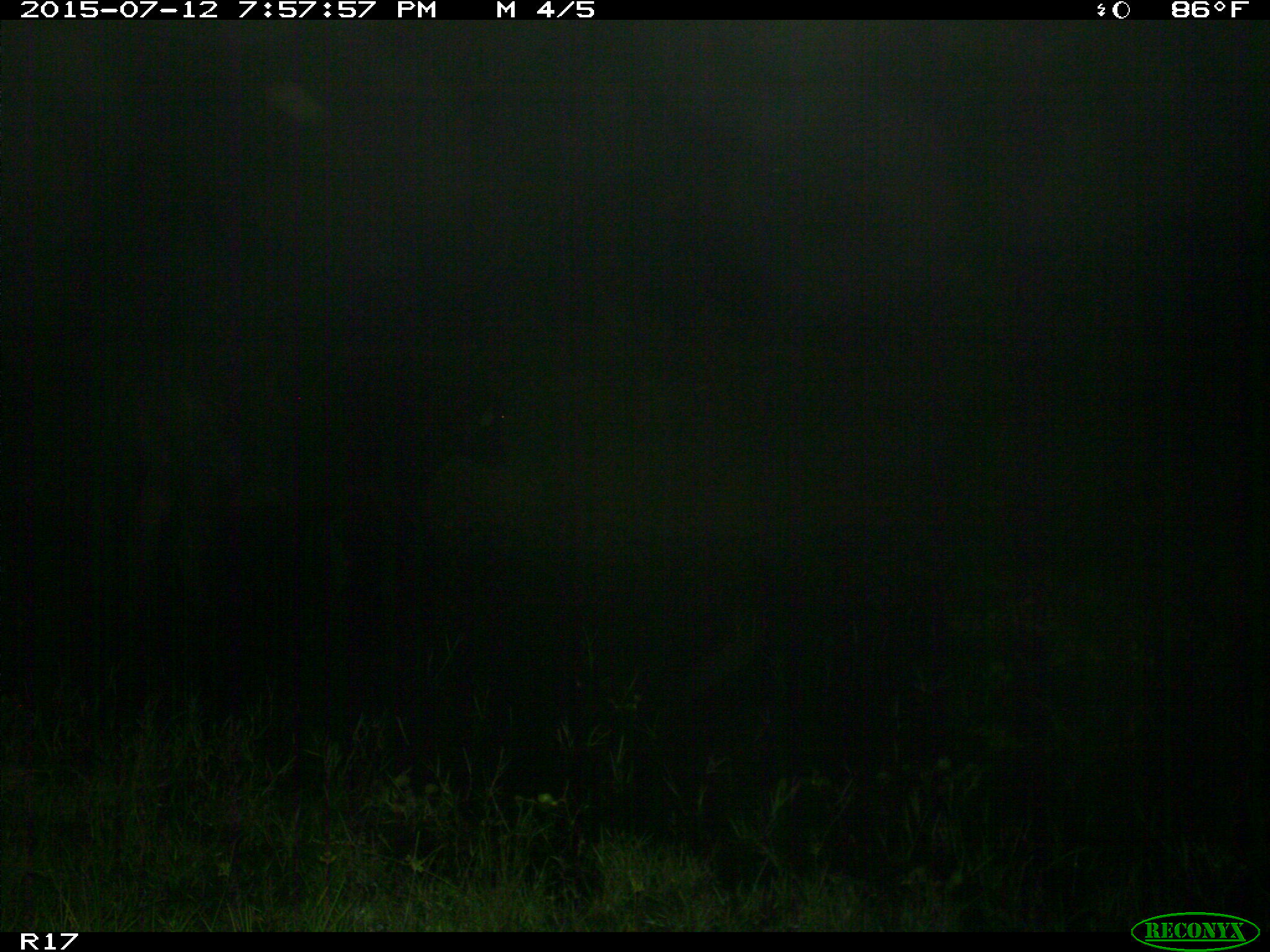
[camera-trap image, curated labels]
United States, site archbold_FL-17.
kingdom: Animalia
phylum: Chordata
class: Mammalia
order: Artiodactyla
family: Bovidae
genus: Bos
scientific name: Bos taurus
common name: domestic cow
Bos taurus (domestic cow).